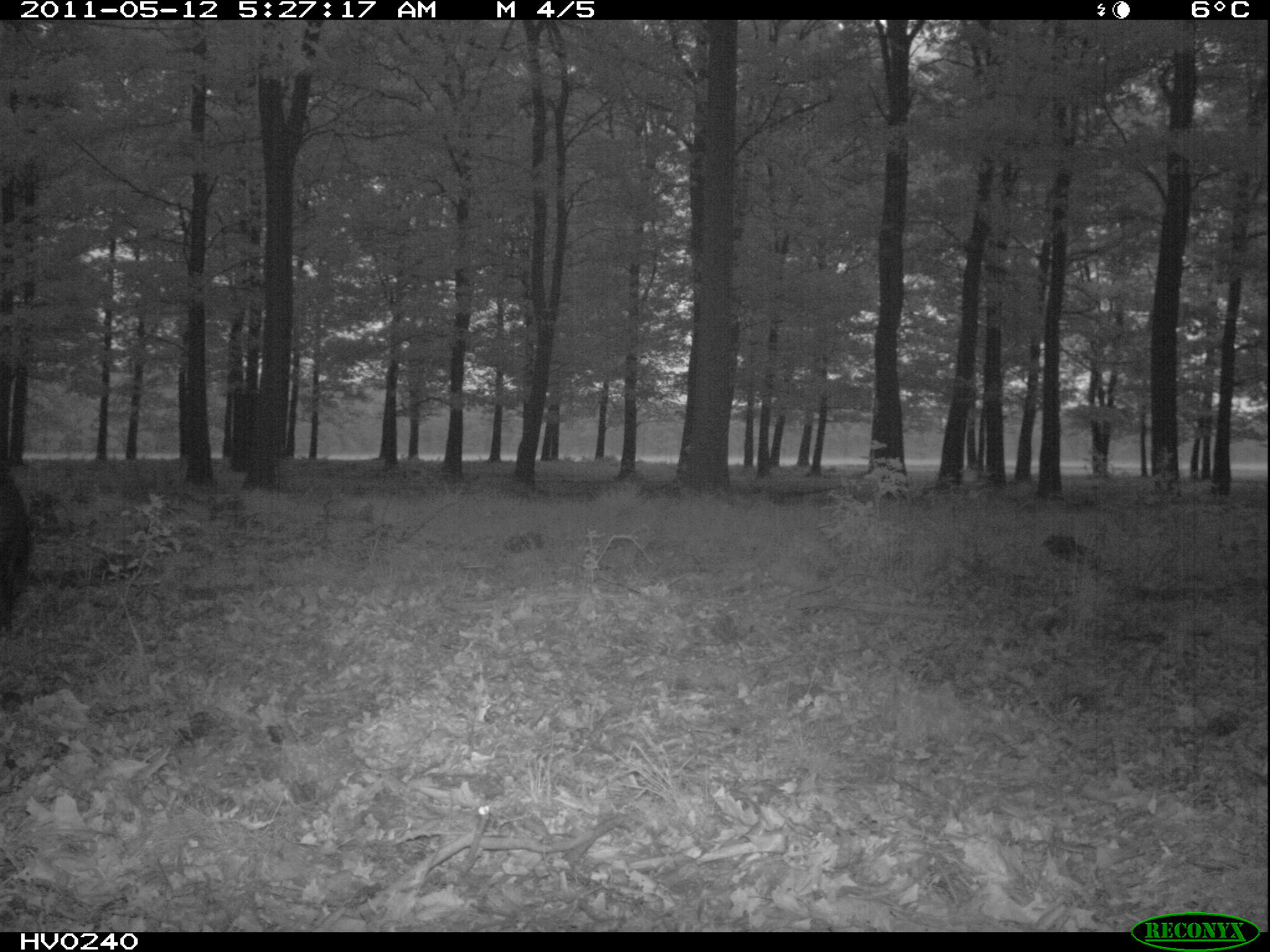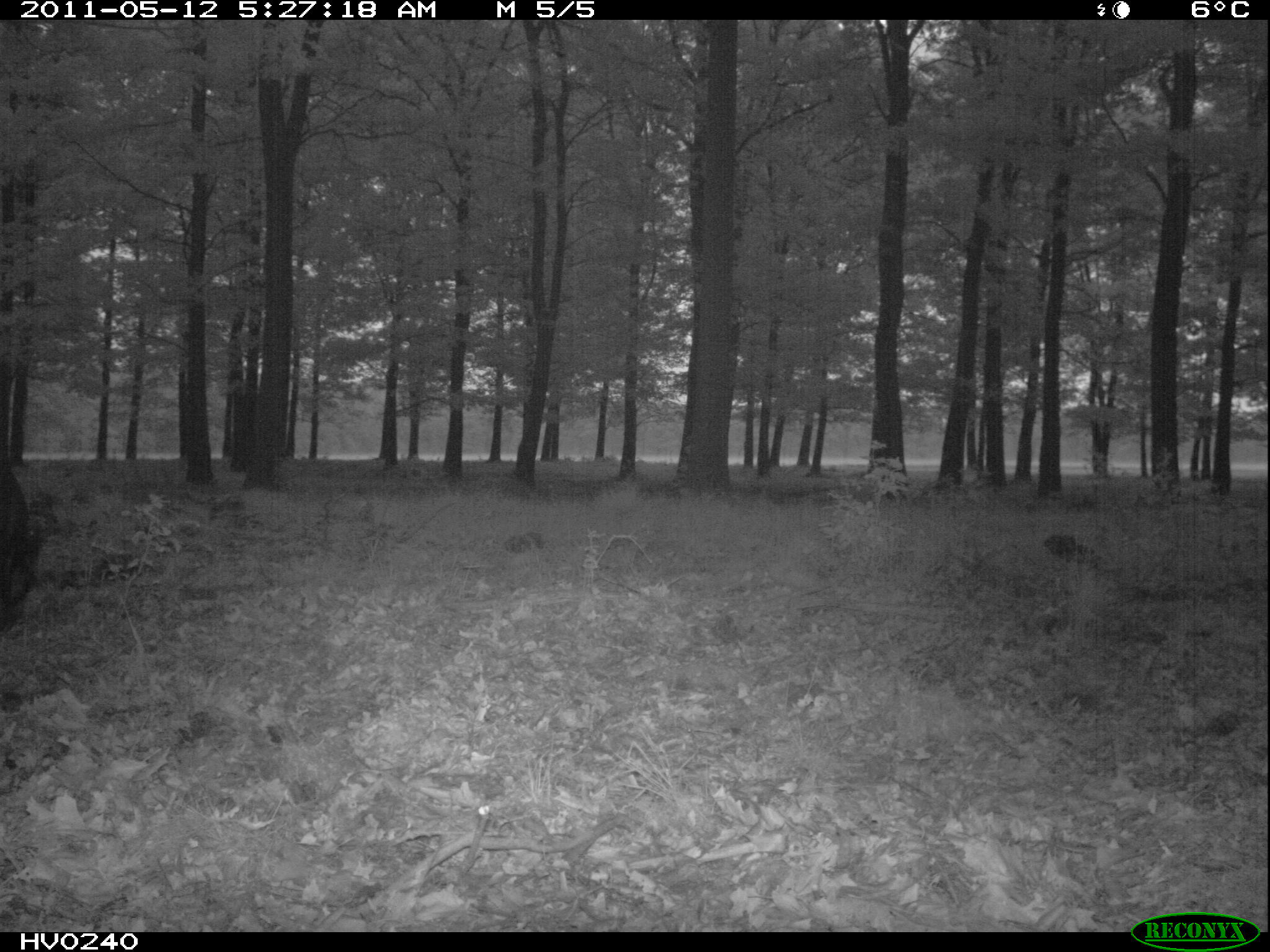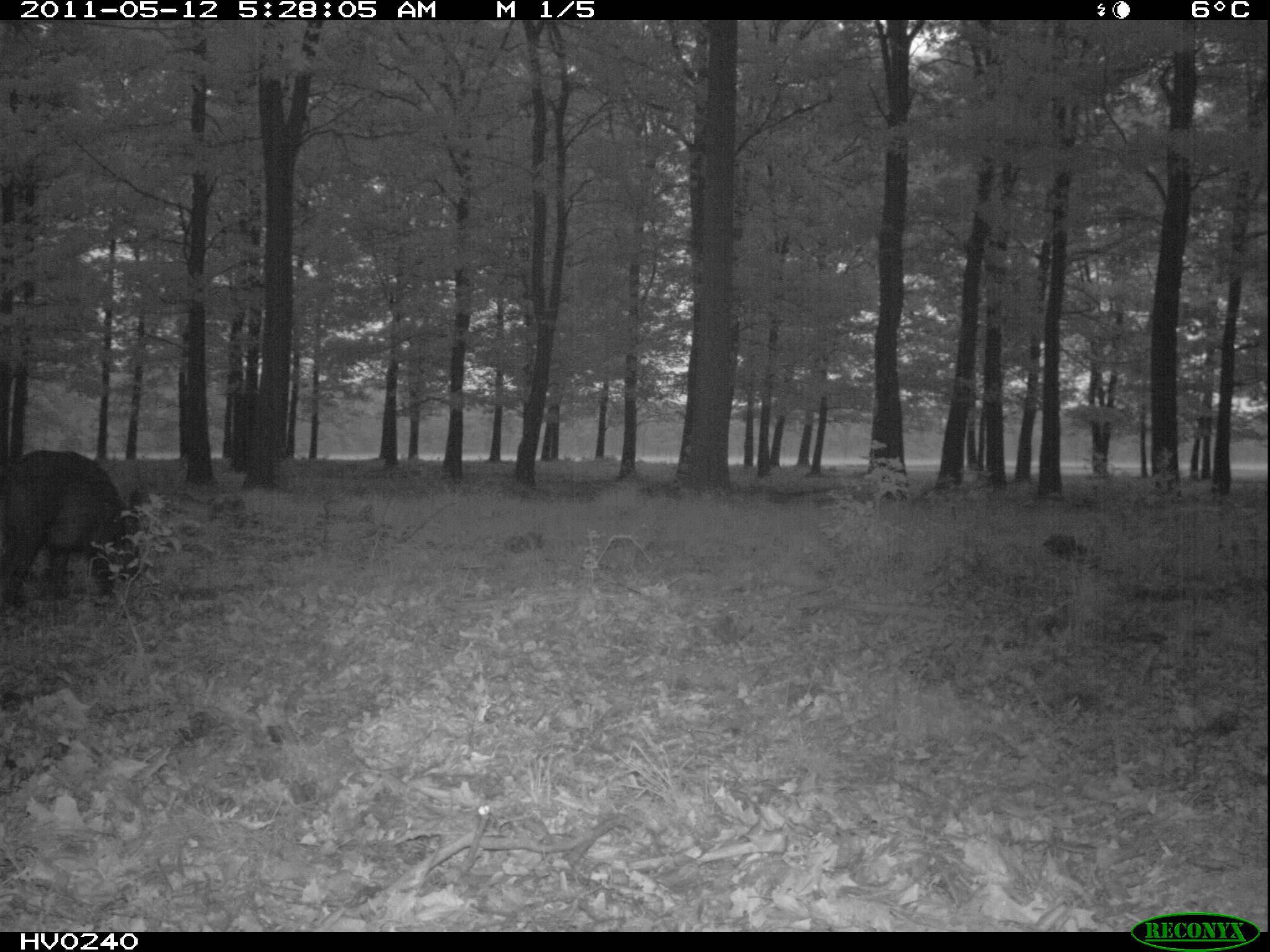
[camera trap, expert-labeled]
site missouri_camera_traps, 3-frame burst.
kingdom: Animalia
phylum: Chordata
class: Mammalia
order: Artiodactyla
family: Suidae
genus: Sus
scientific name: Sus scrofa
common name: wild boar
Wild boar (Sus scrofa). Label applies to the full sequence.